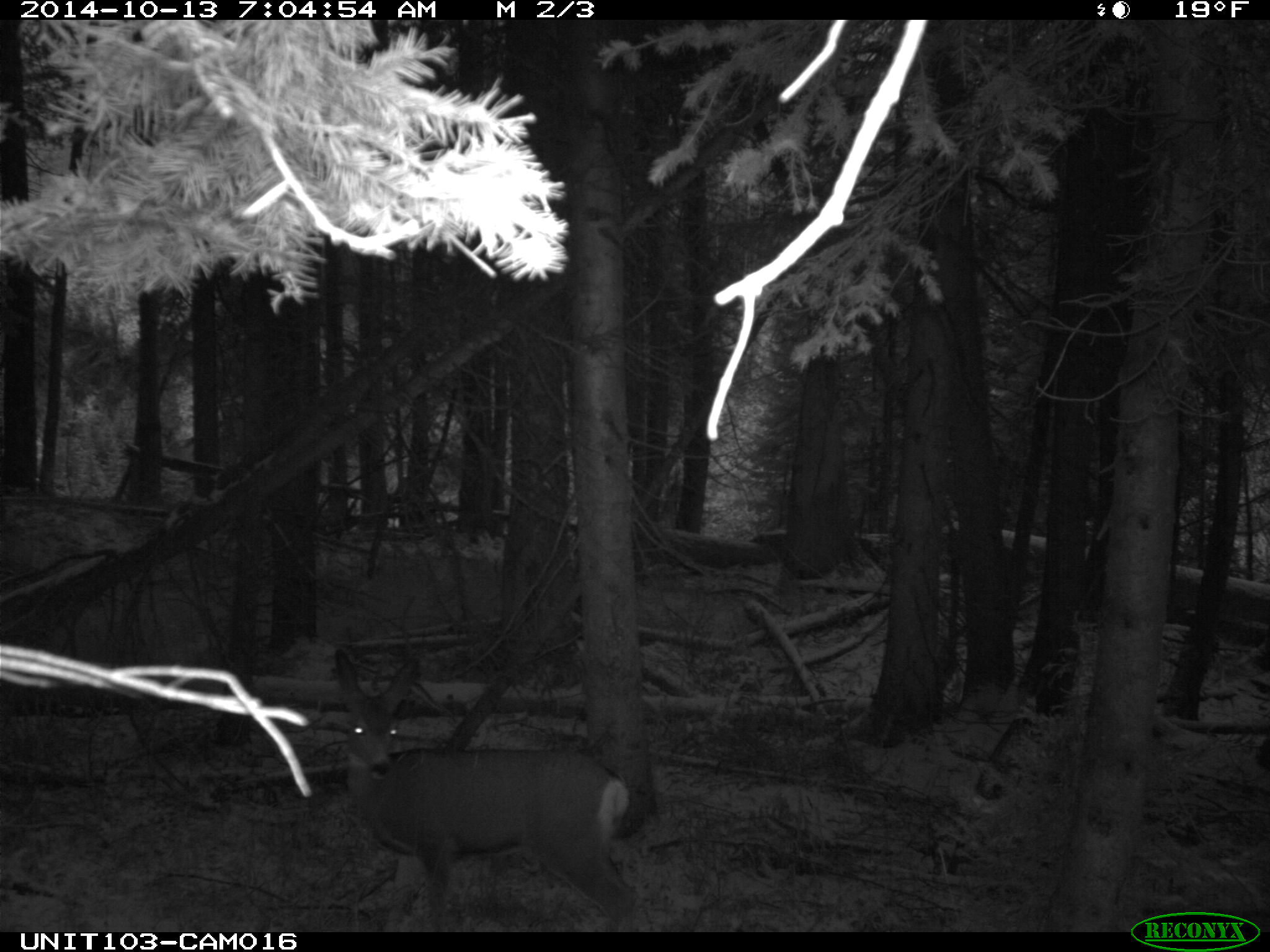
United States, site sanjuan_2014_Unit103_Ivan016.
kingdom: Animalia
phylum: Chordata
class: Mammalia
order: Artiodactyla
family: Cervidae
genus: Odocoileus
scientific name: Odocoileus hemionus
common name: mule deer